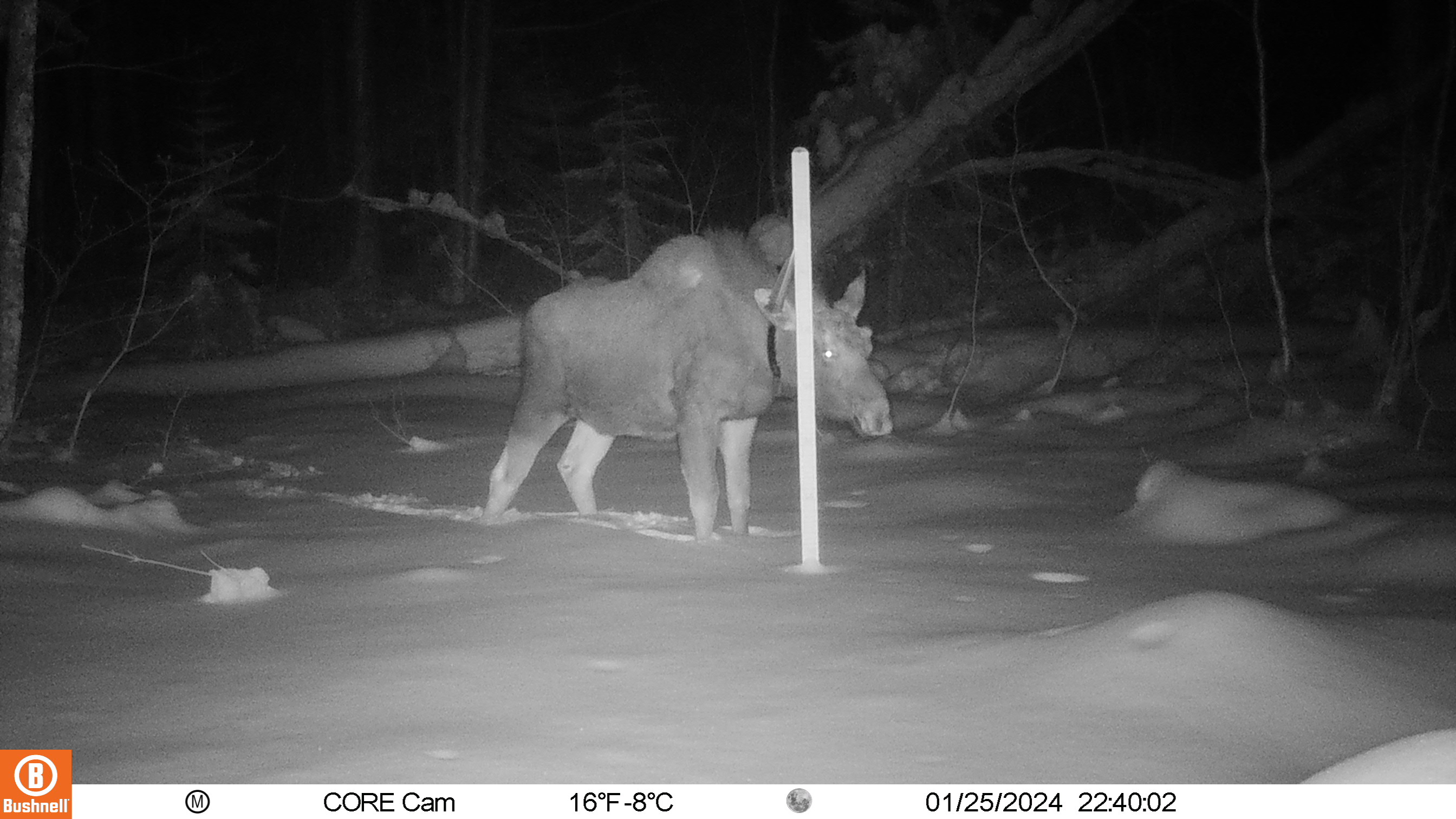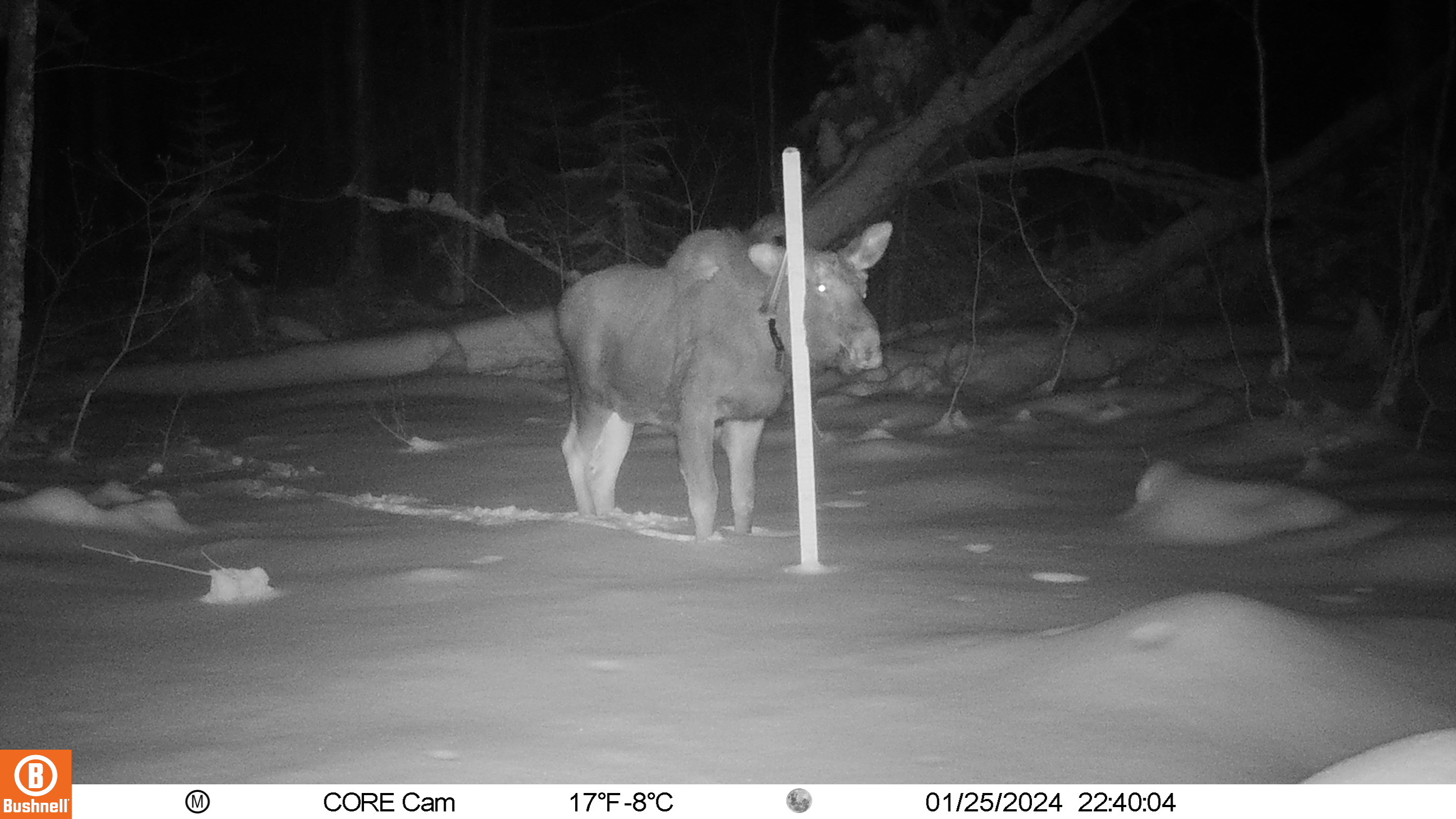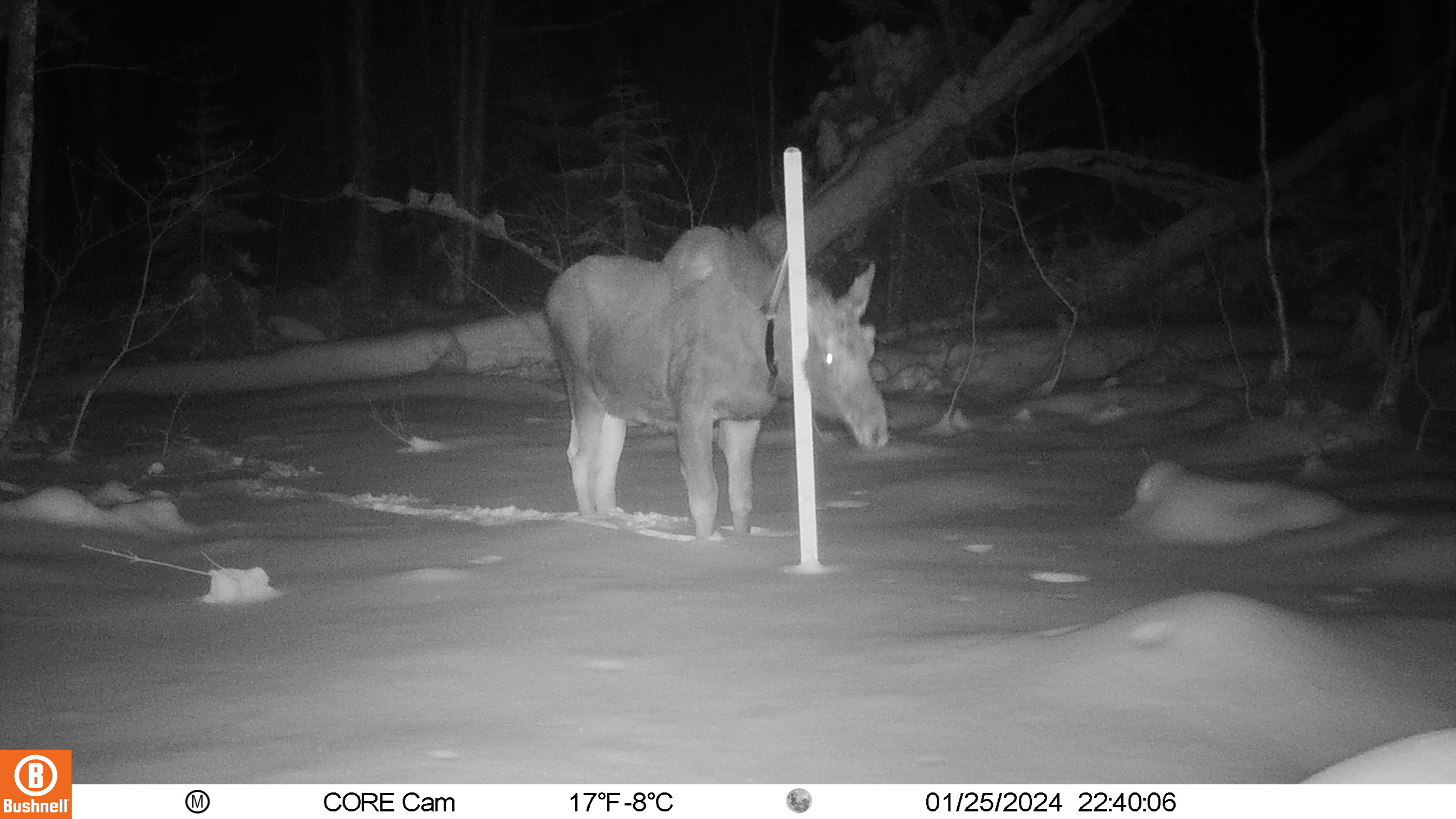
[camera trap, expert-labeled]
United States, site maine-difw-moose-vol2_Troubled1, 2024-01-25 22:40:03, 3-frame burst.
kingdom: Animalia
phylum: Chordata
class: Mammalia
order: Artiodactyla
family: Cervidae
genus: Alces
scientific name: Alces alces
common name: moose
Moose (Alces alces).